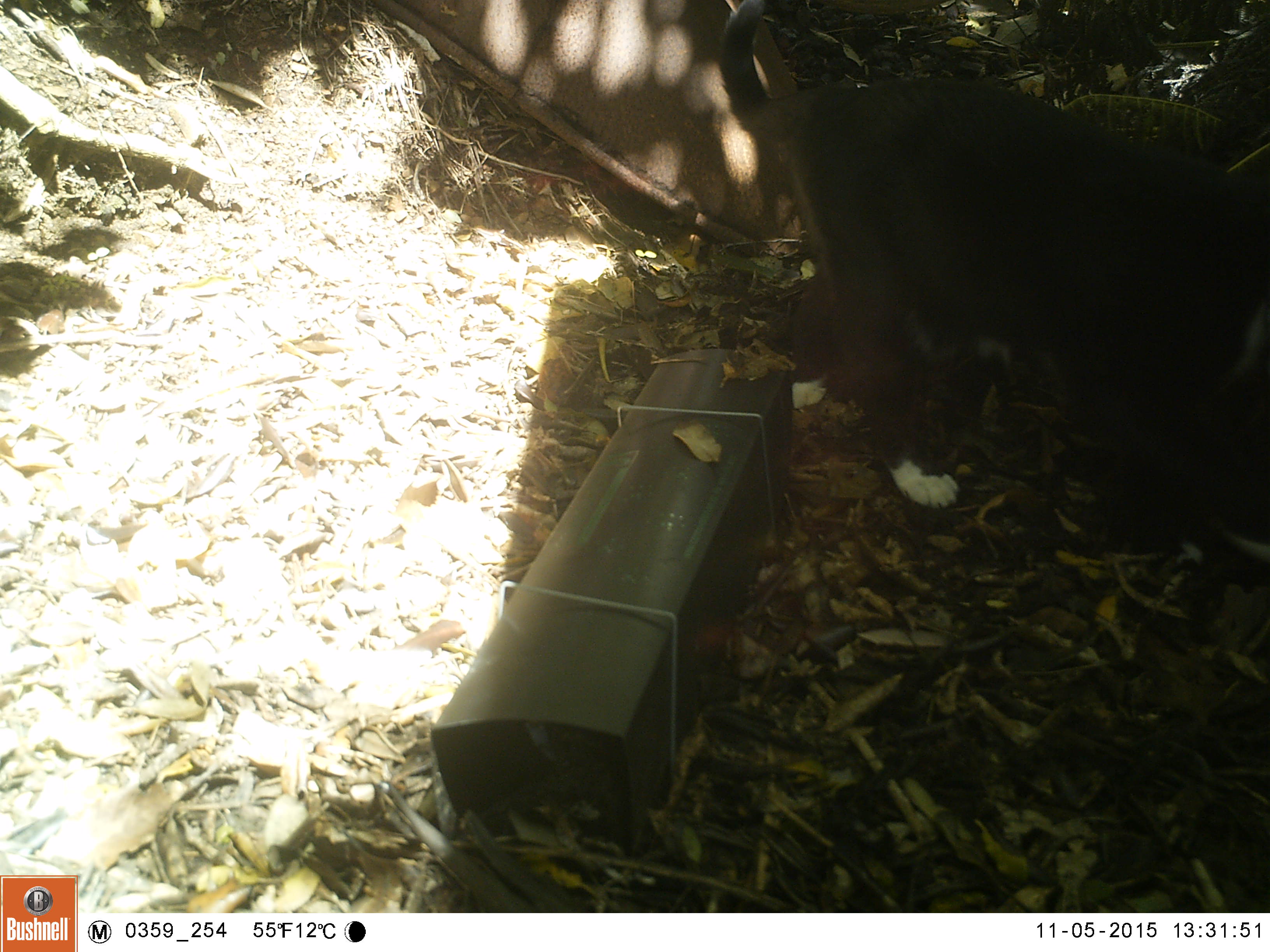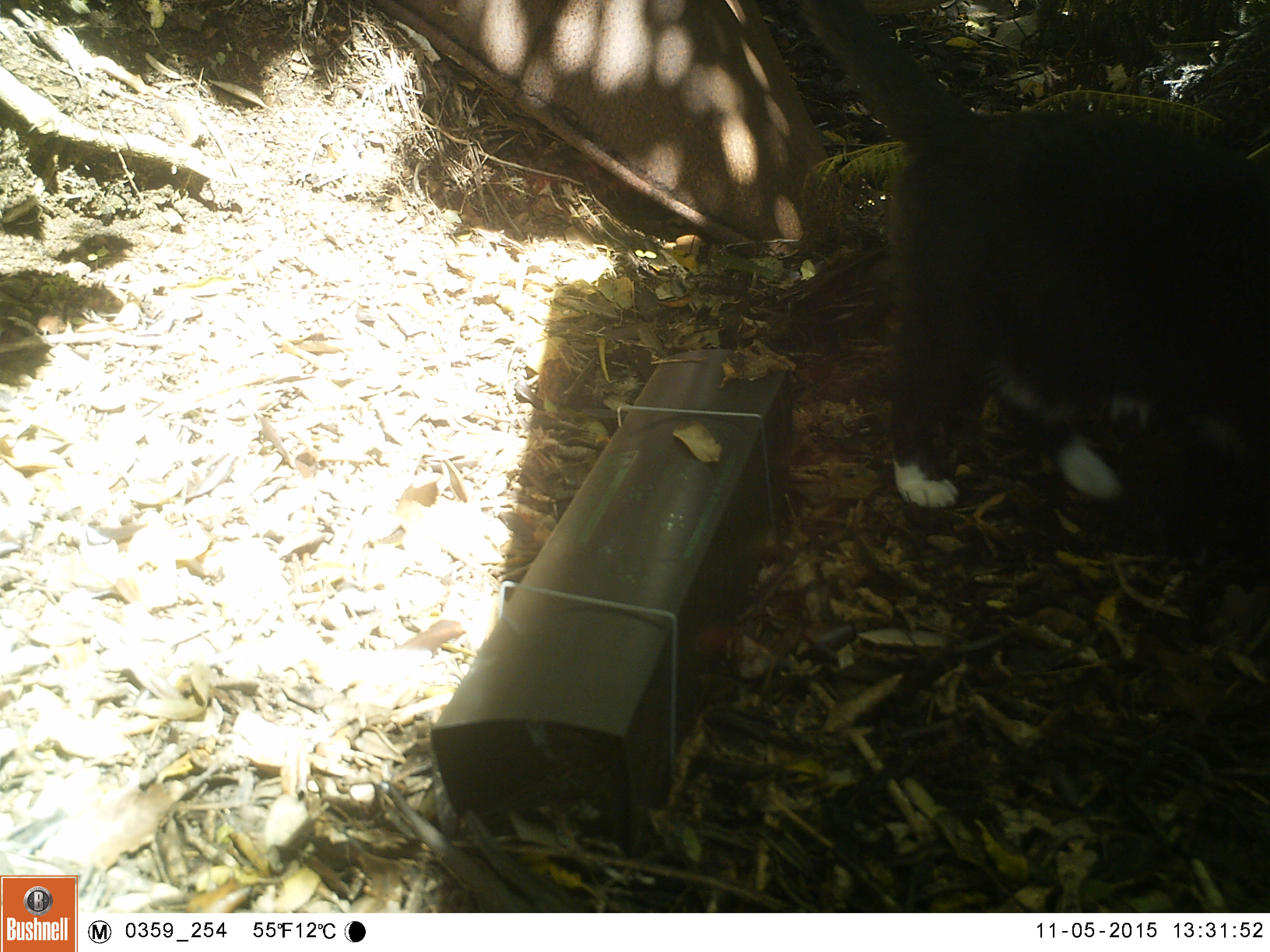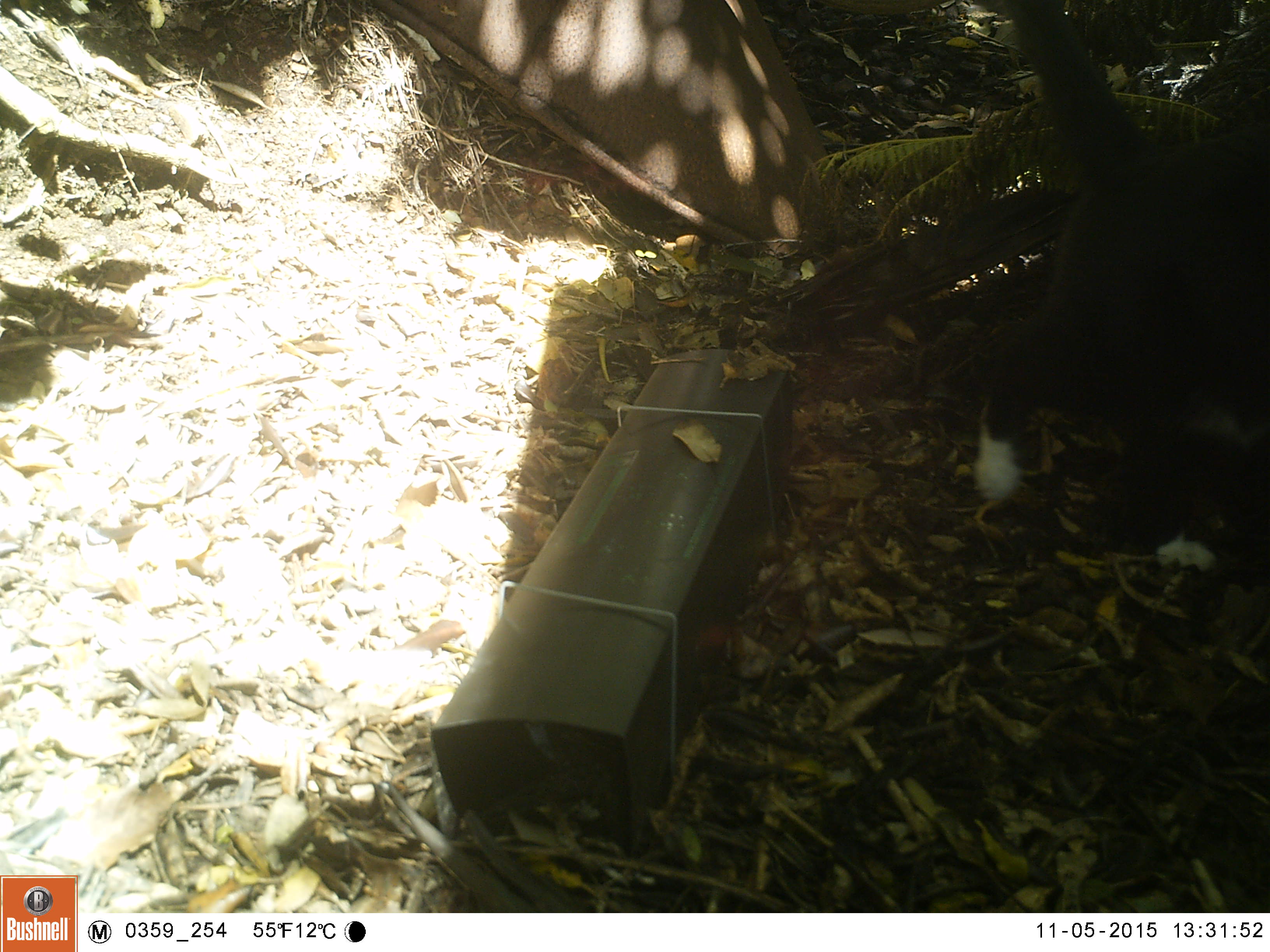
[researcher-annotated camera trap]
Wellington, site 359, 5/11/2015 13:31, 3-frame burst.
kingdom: Animalia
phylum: Chordata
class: Mammalia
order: Carnivora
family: Felidae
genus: Felis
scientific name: Felis catus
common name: cat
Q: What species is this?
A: Cat (Felis catus).